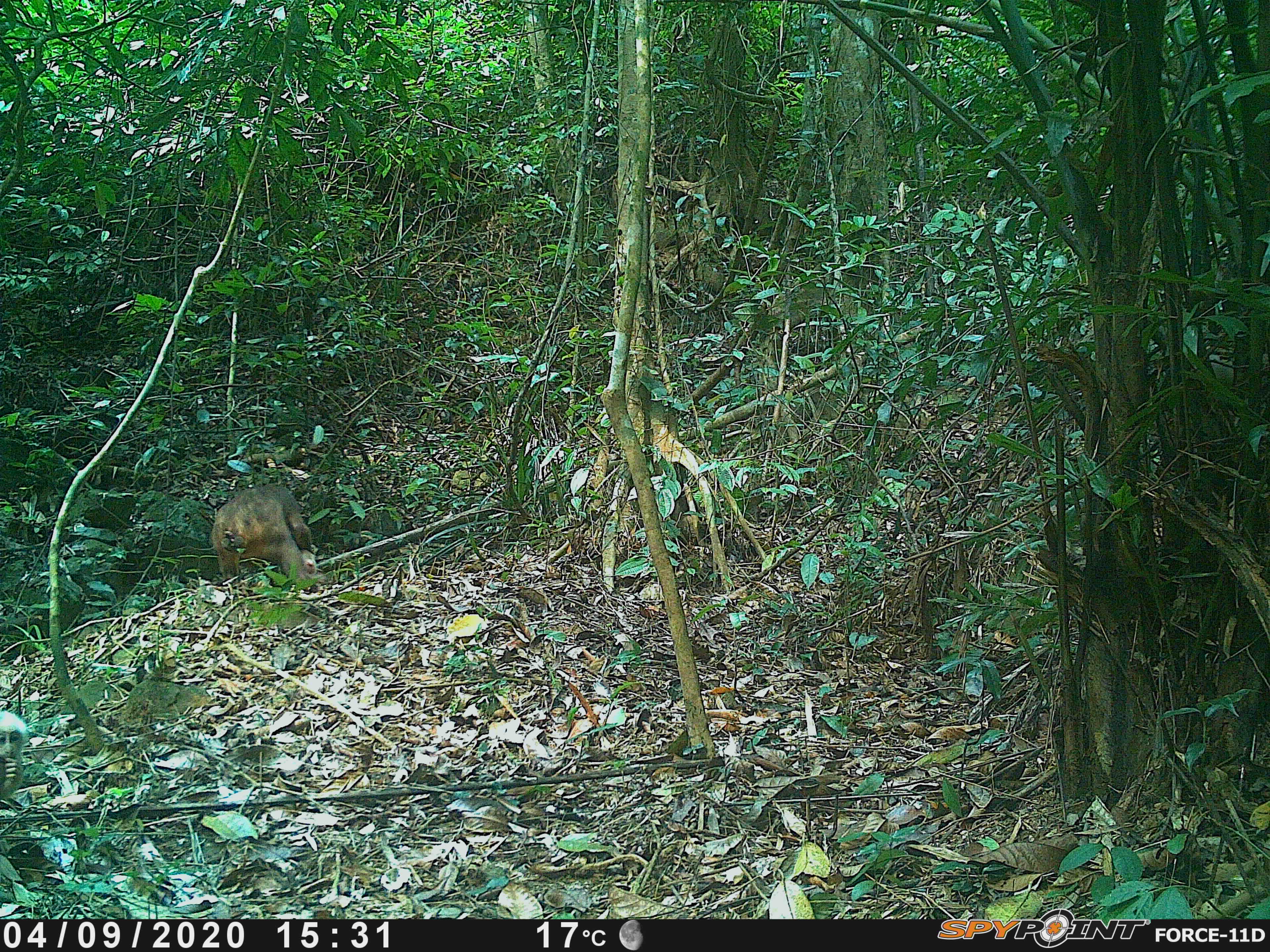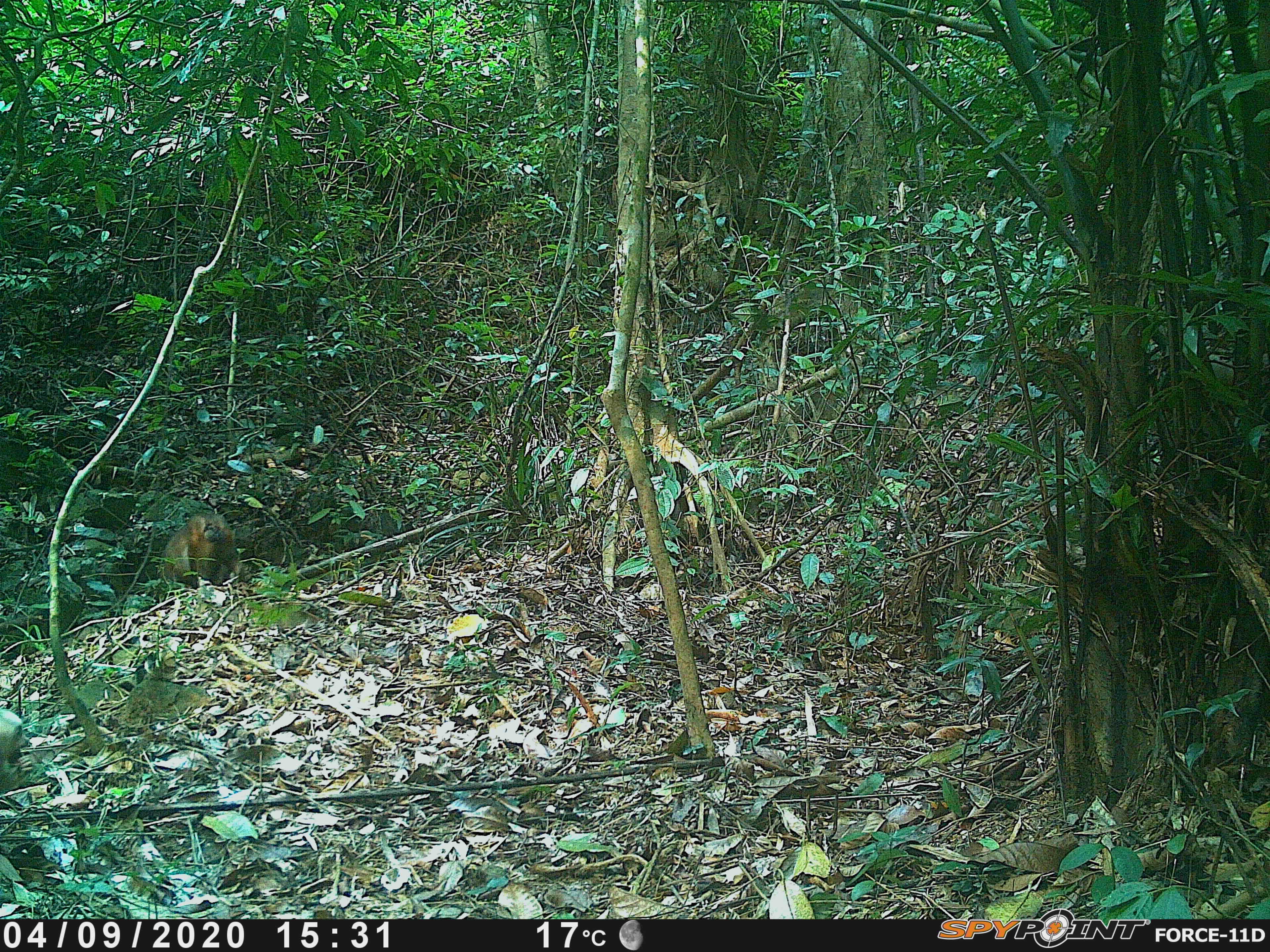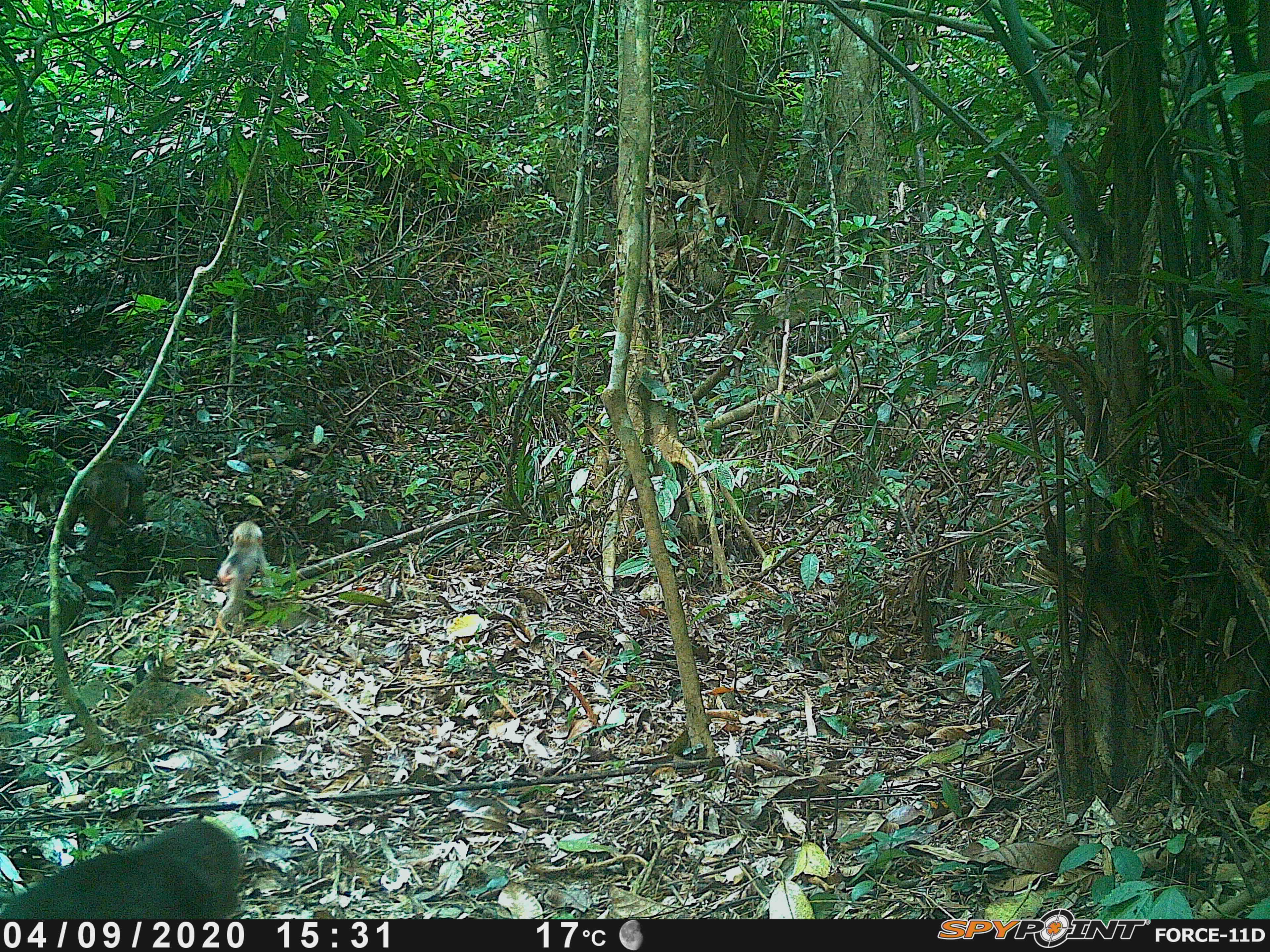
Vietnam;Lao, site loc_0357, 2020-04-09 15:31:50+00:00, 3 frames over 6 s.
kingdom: Animalia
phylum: Chordata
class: Mammalia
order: Primates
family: Cercopithecidae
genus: Macaca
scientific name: Macaca arctoides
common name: stump-tailed macaque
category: stump tailed macaque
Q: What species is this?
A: Stump tailed macaque (stump-tailed macaque) (Macaca arctoides).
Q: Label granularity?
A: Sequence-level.